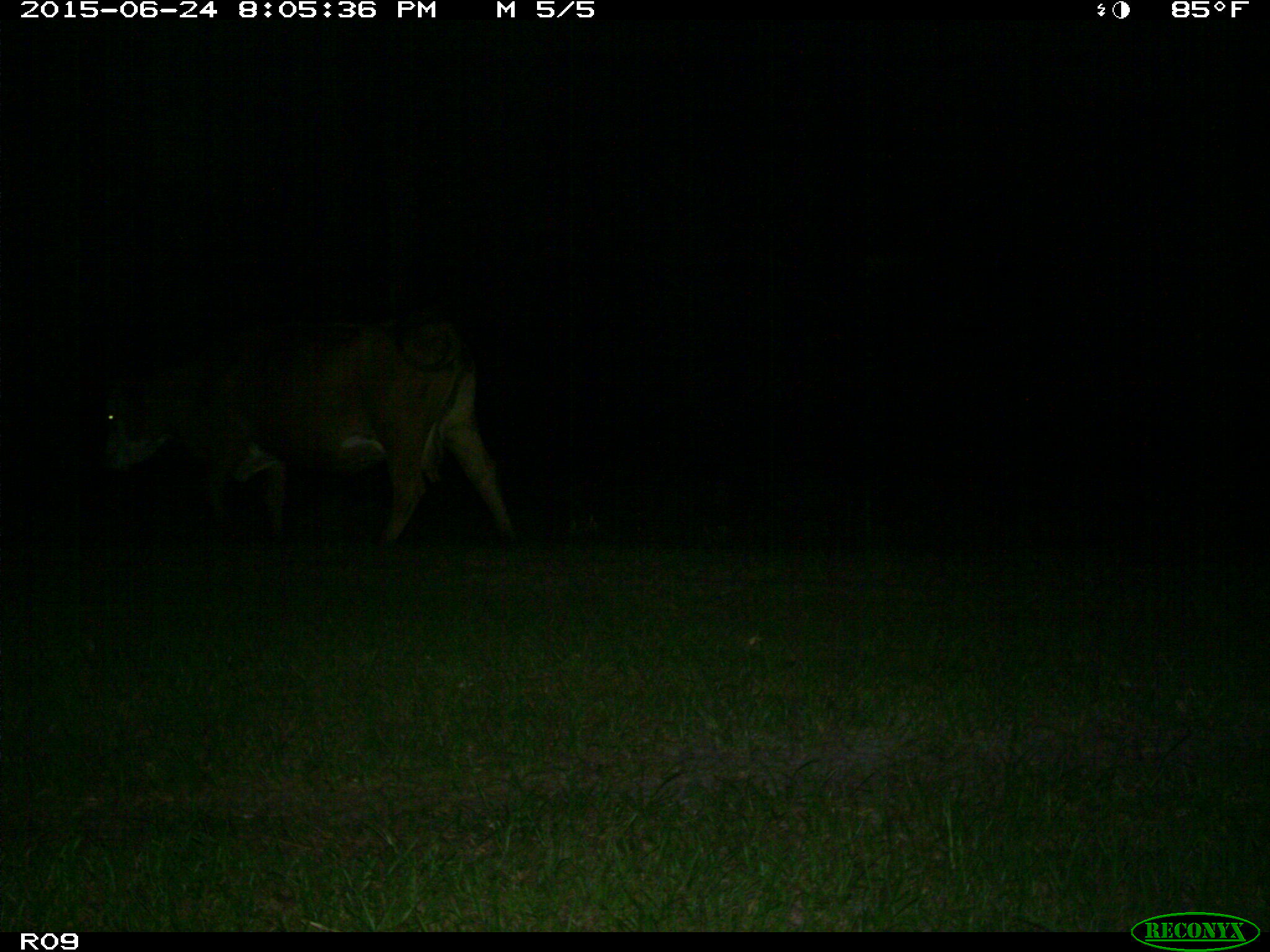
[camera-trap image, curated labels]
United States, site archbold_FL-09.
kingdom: Animalia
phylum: Chordata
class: Mammalia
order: Artiodactyla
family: Bovidae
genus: Bos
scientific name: Bos taurus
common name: domestic cow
Bos taurus (domestic cow).